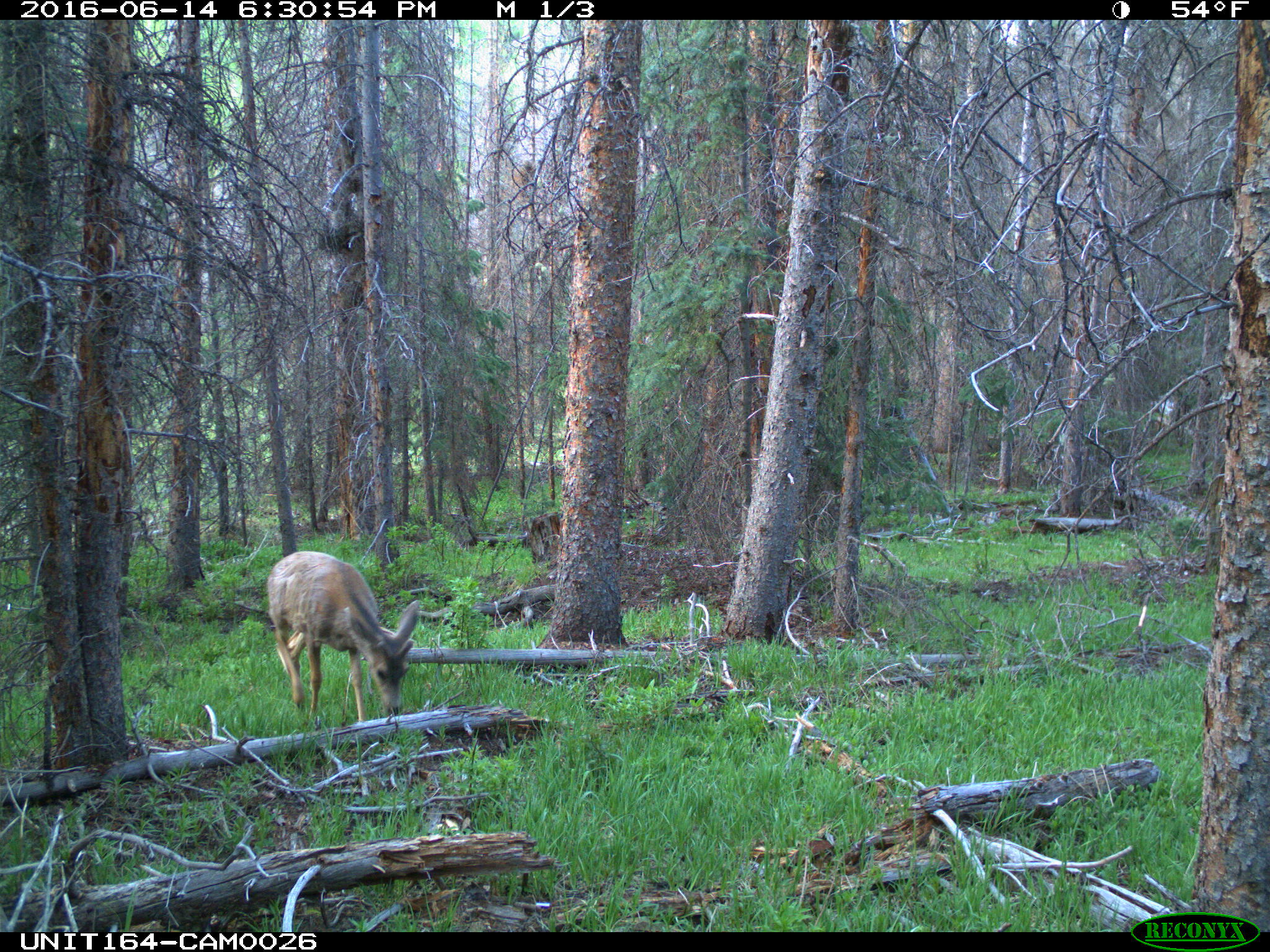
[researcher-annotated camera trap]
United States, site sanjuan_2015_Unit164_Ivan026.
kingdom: Animalia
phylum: Chordata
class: Mammalia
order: Artiodactyla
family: Cervidae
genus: Odocoileus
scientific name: Odocoileus hemionus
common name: mule deer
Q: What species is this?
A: Odocoileus hemionus (mule deer).